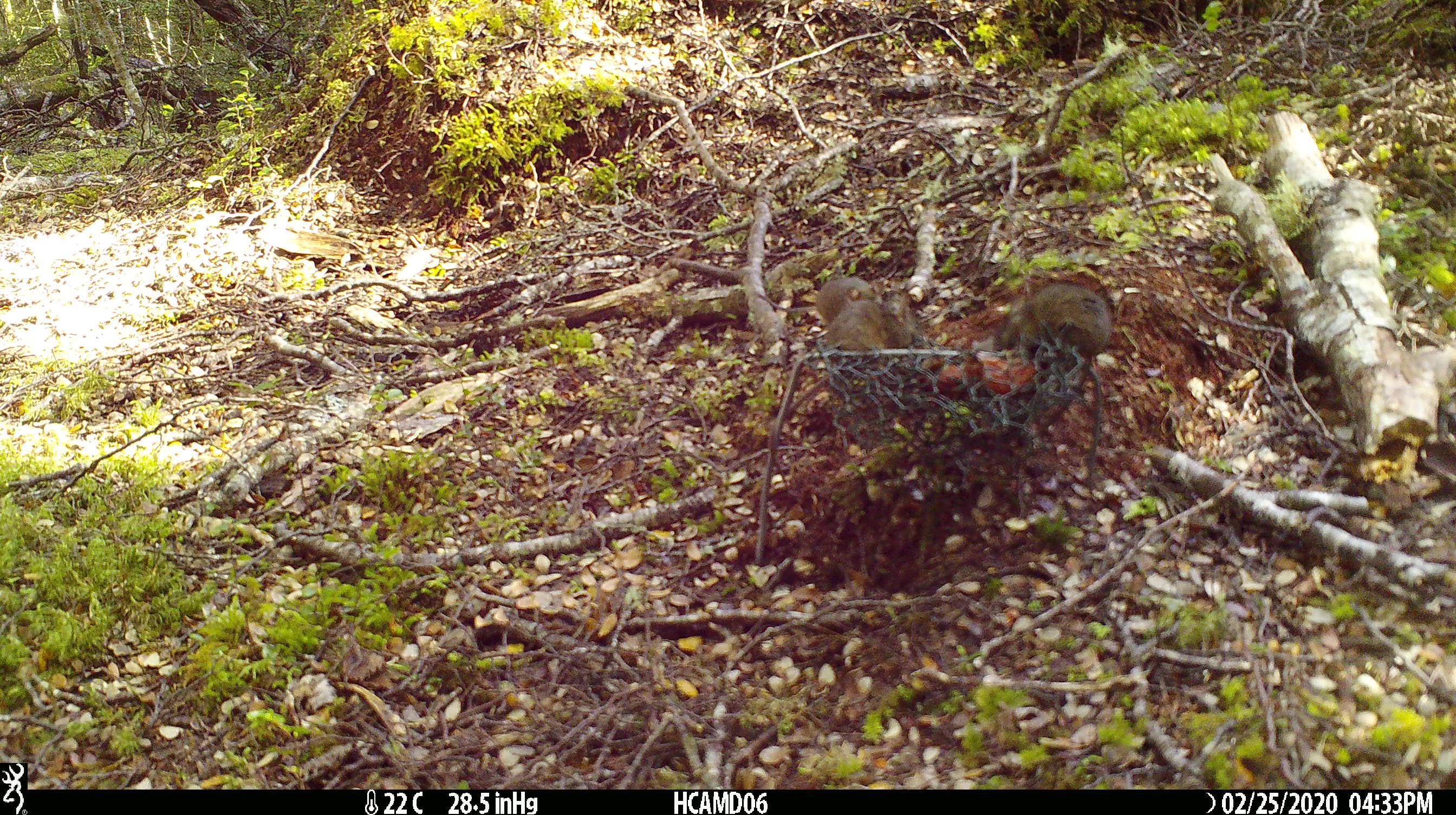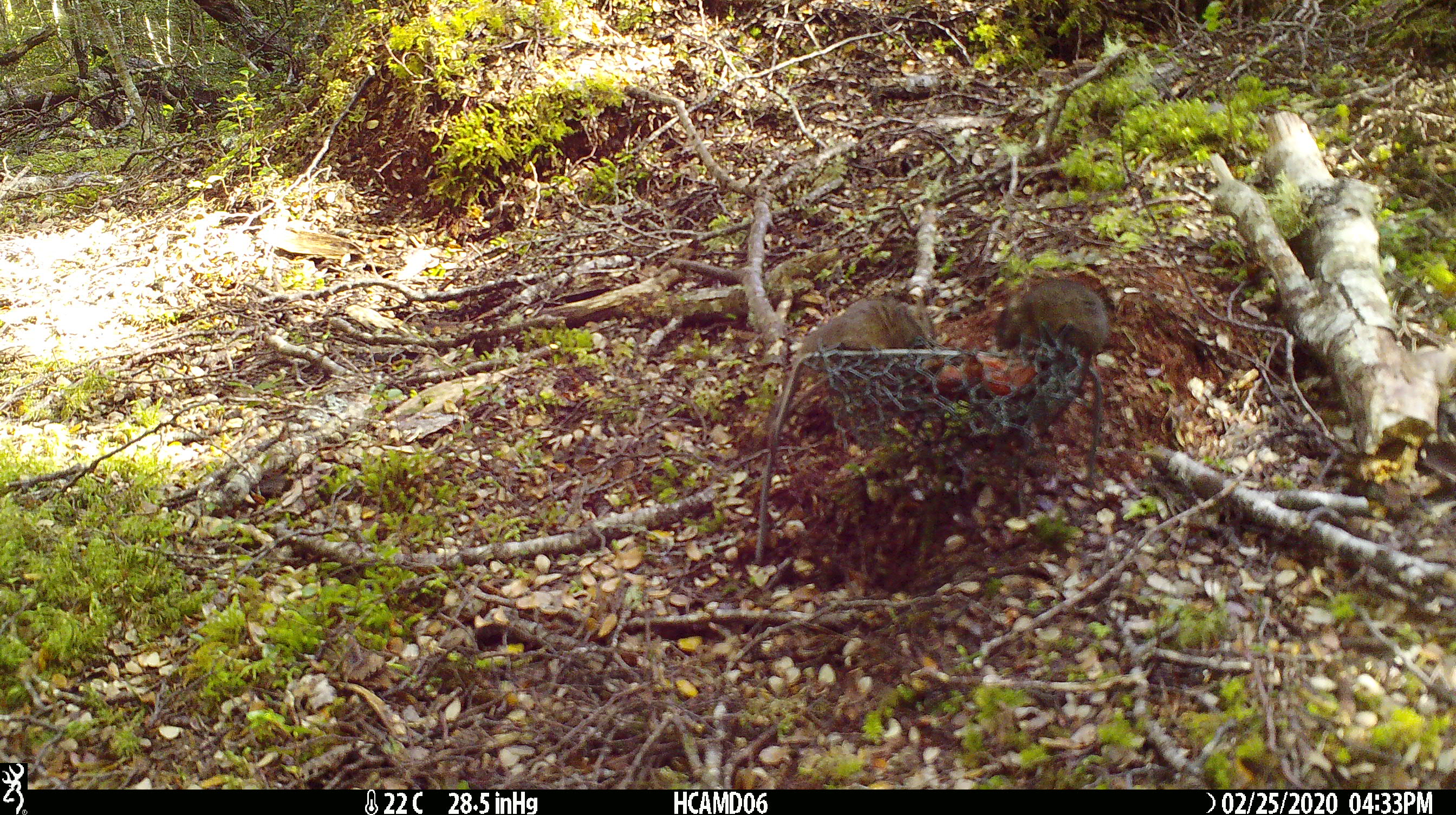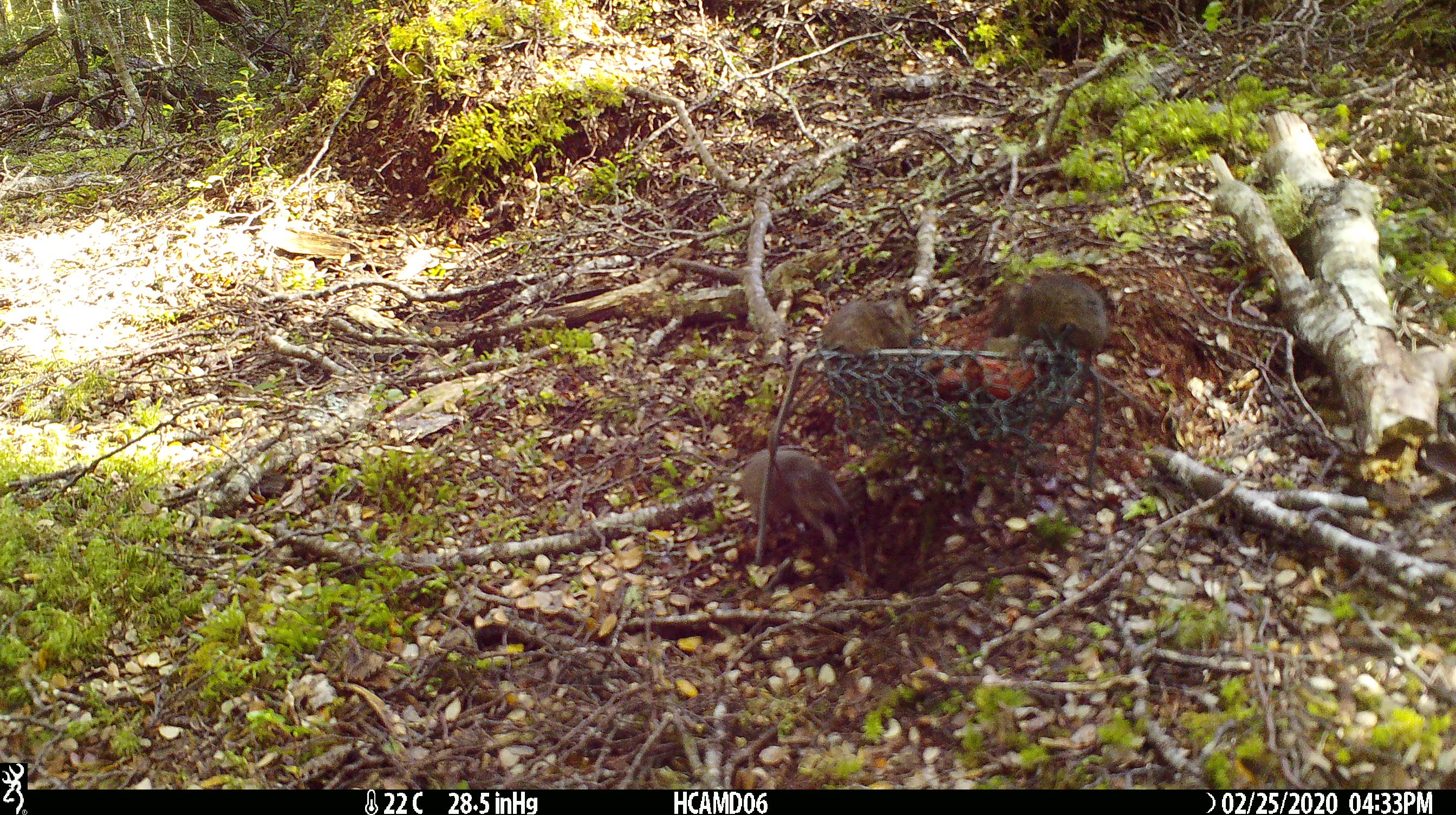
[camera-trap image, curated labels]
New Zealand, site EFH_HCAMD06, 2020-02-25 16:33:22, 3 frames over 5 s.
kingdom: Animalia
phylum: Chordata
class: Mammalia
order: Rodentia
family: Muridae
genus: Mus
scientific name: Mus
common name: mouse